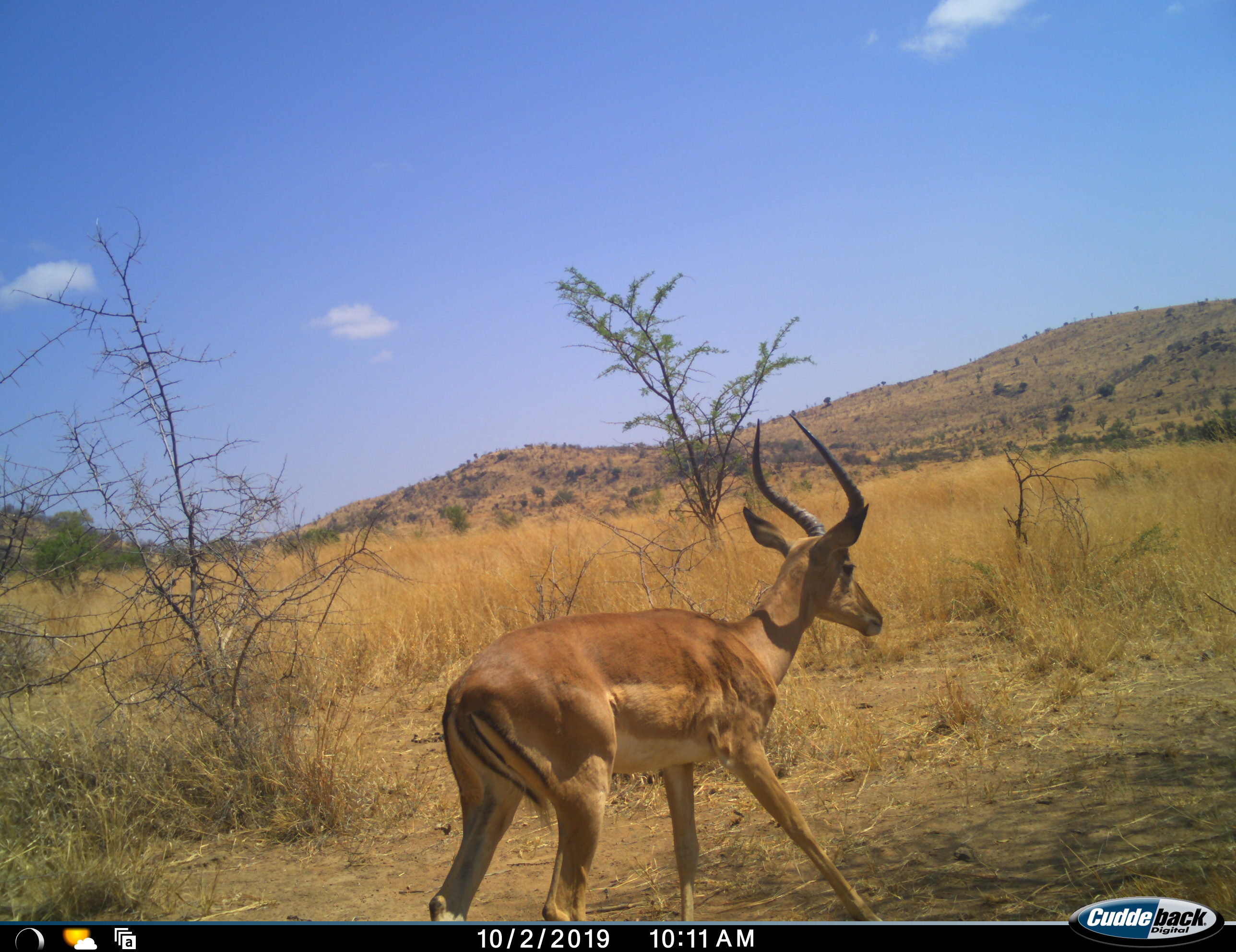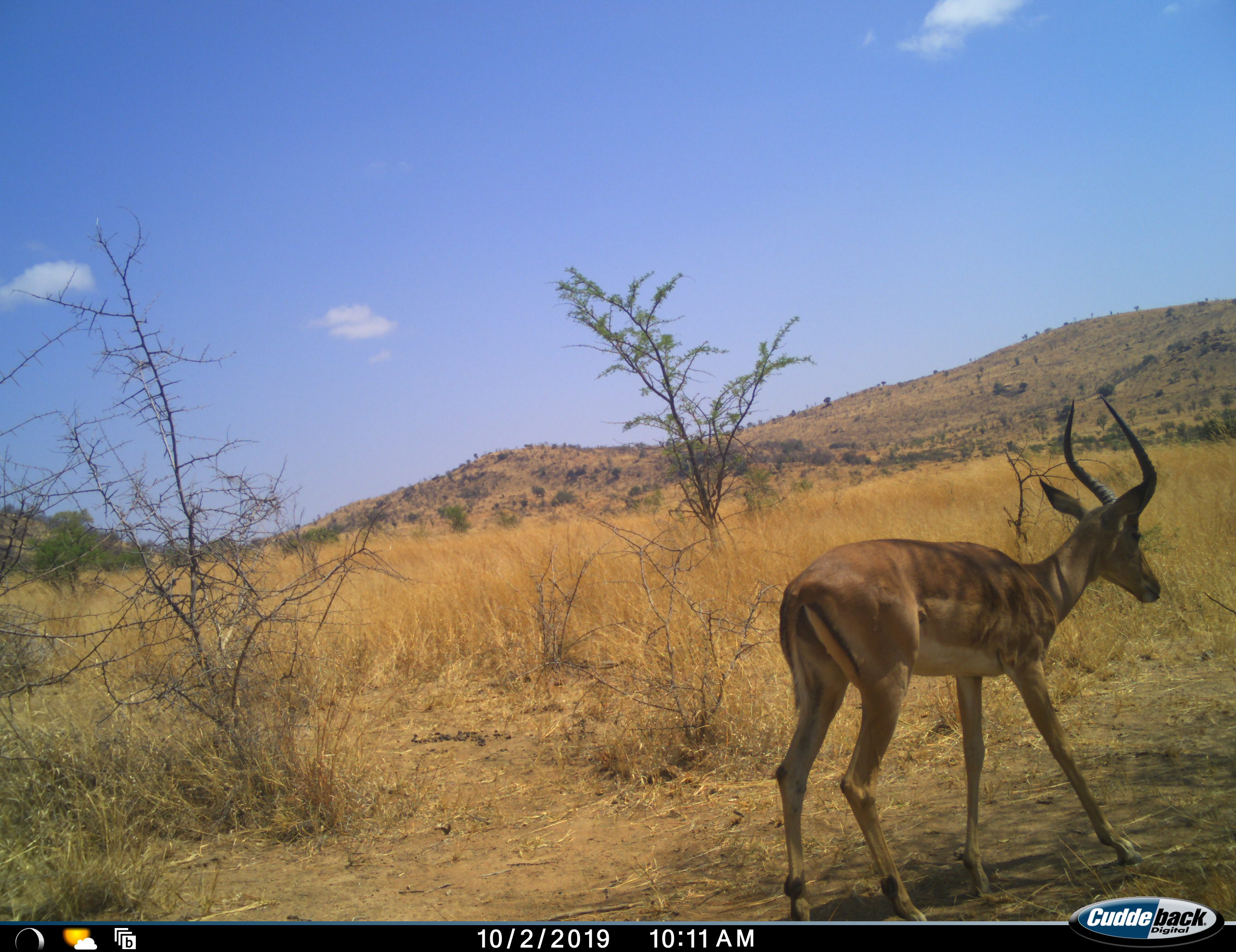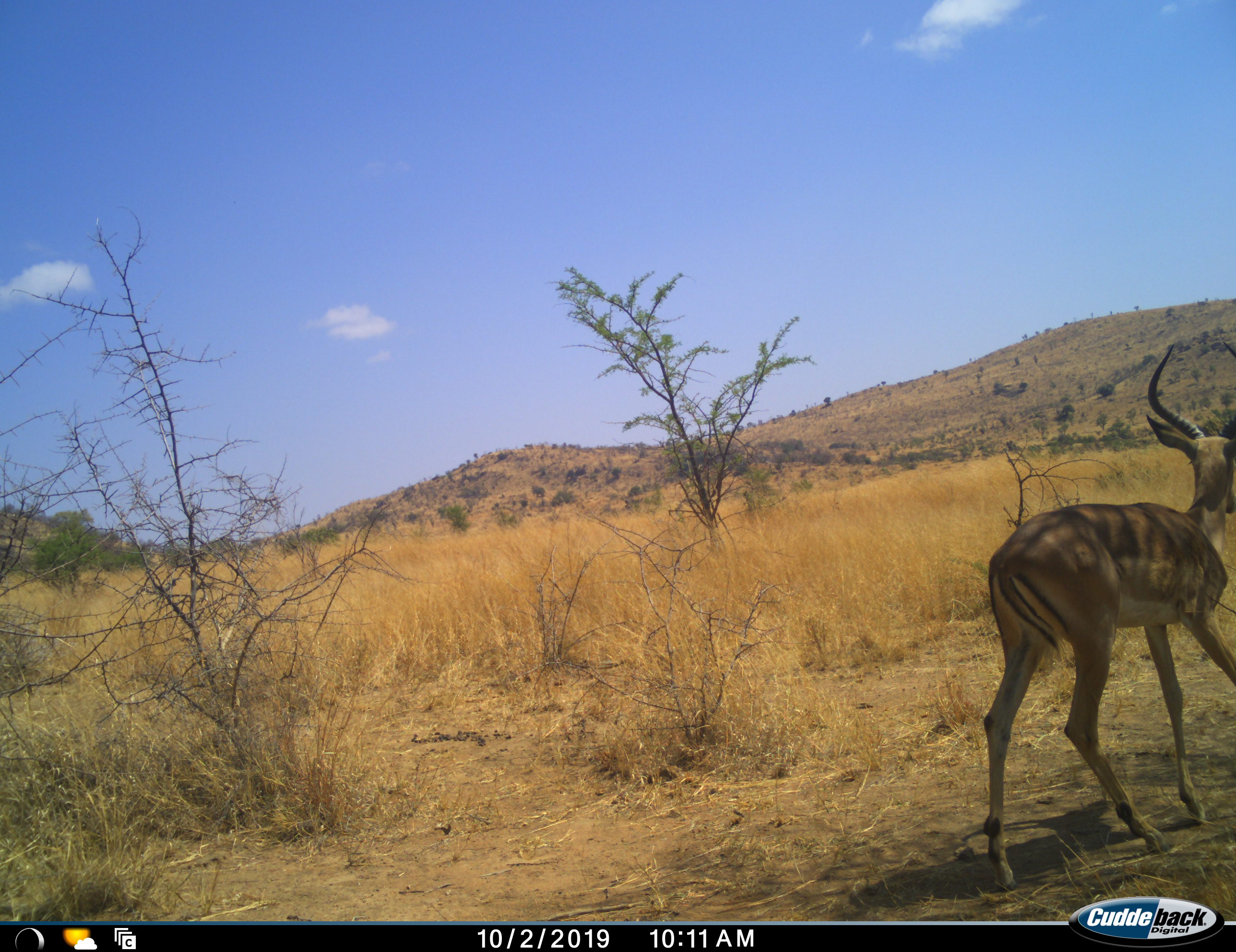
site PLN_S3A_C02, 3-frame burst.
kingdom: Animalia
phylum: Chordata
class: Mammalia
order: Artiodactyla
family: Bovidae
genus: Aepyceros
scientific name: Aepyceros melampus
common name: impala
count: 1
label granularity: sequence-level